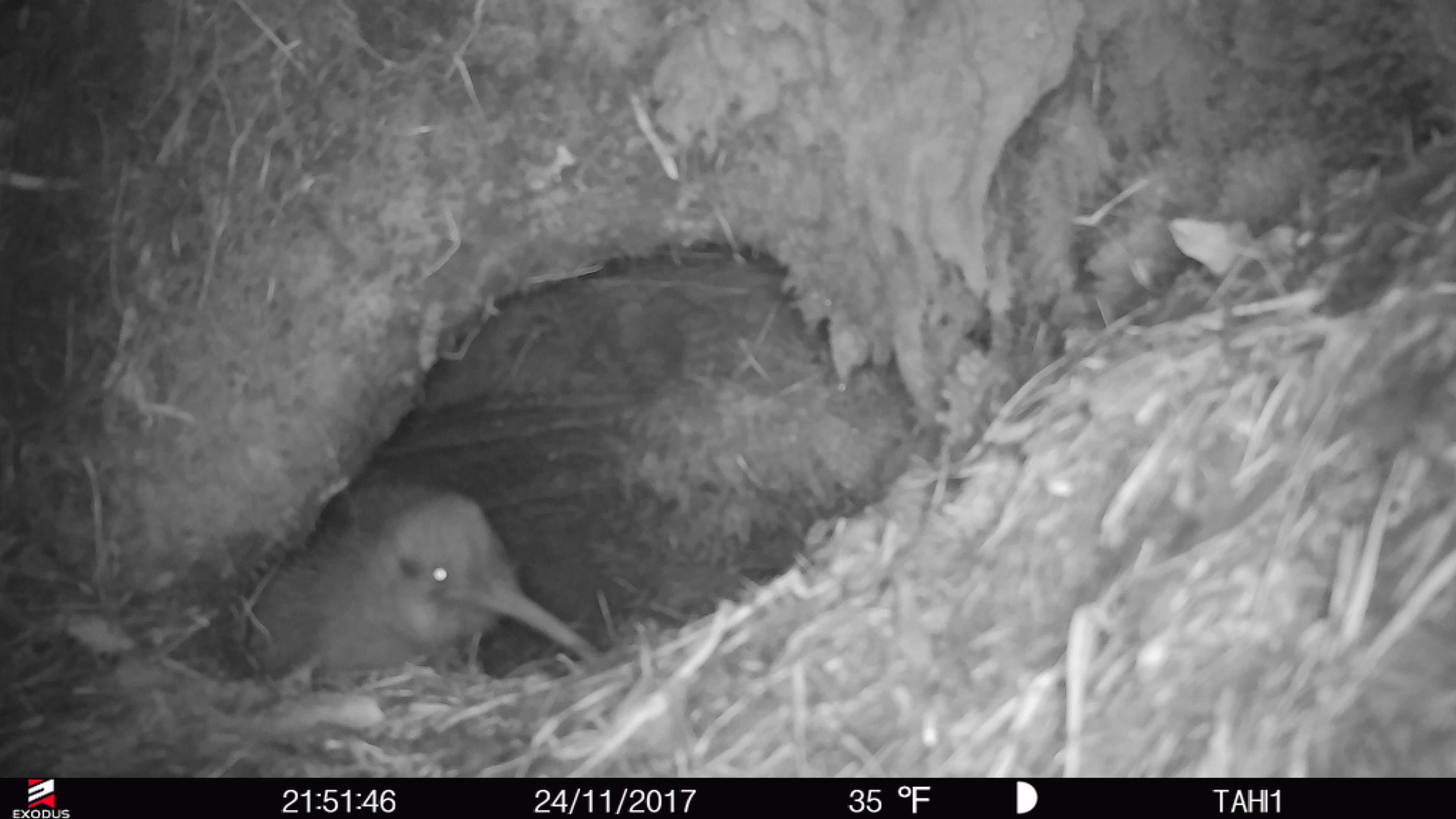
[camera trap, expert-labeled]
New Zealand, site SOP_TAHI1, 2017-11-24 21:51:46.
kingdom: Animalia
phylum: Chordata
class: Aves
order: Apterygiformes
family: Apterygidae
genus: Apteryx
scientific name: Apteryx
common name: kiwi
Kiwi (Apteryx).